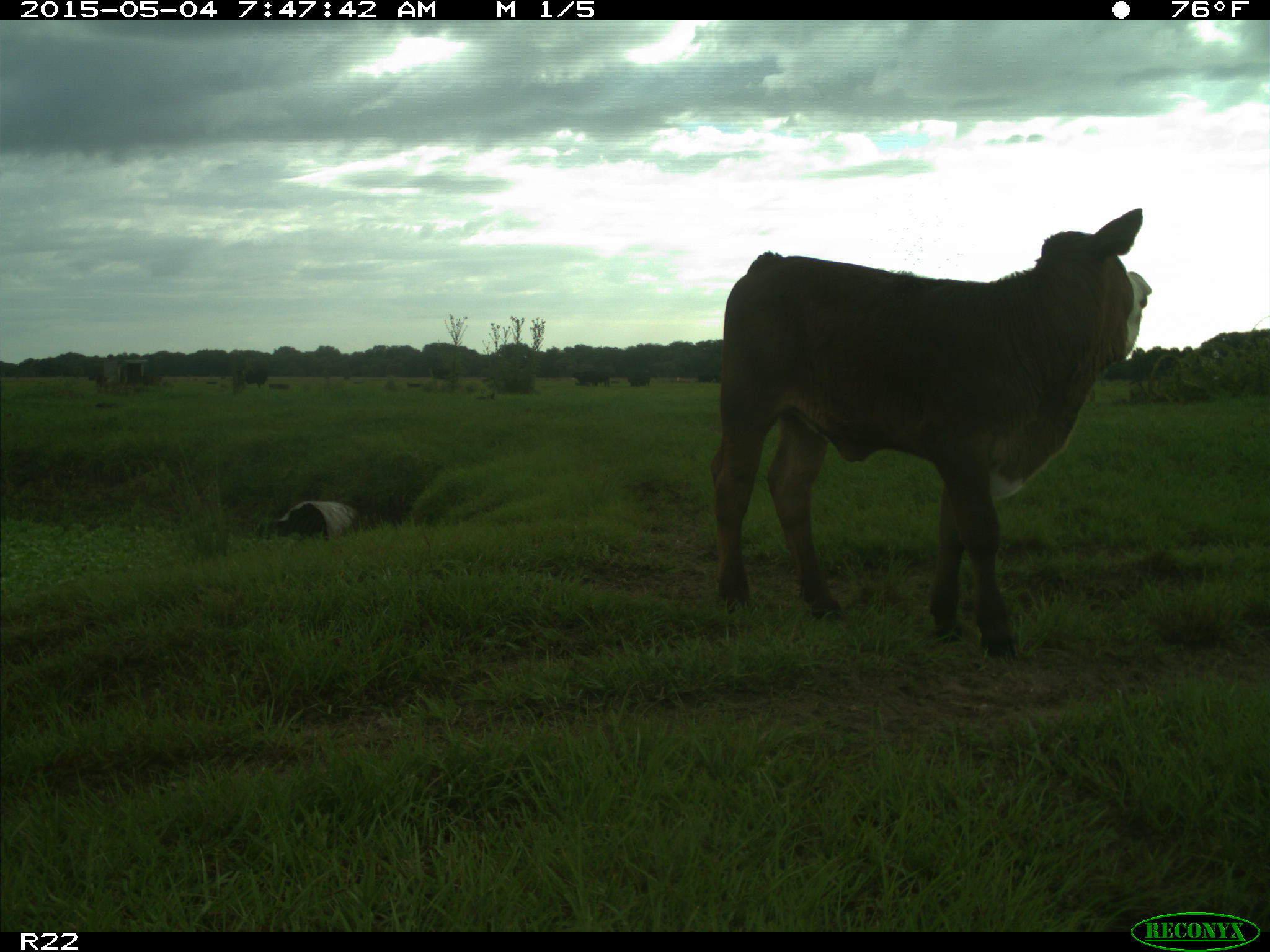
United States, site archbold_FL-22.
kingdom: Animalia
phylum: Chordata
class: Mammalia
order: Artiodactyla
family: Bovidae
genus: Bos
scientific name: Bos taurus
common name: domestic cow